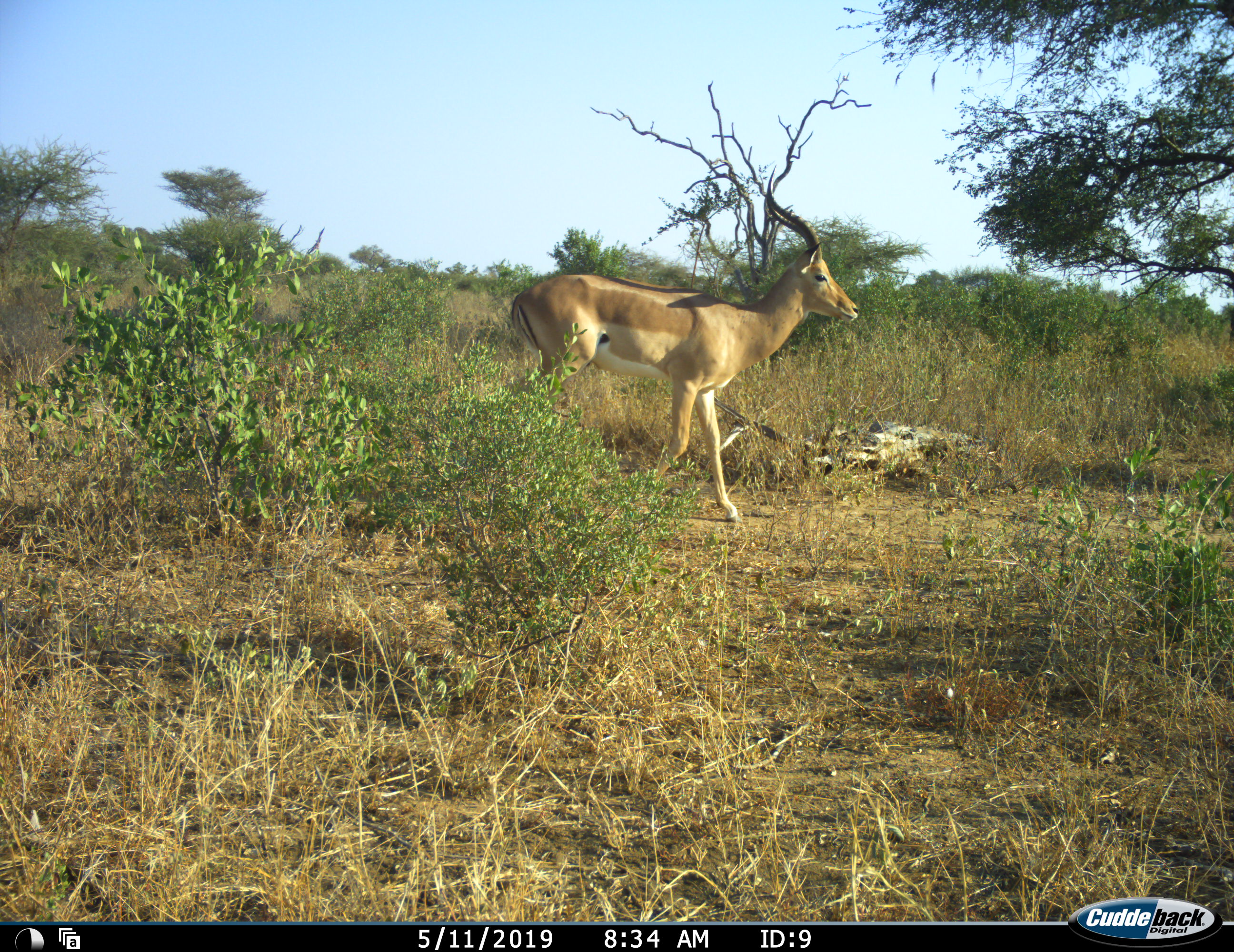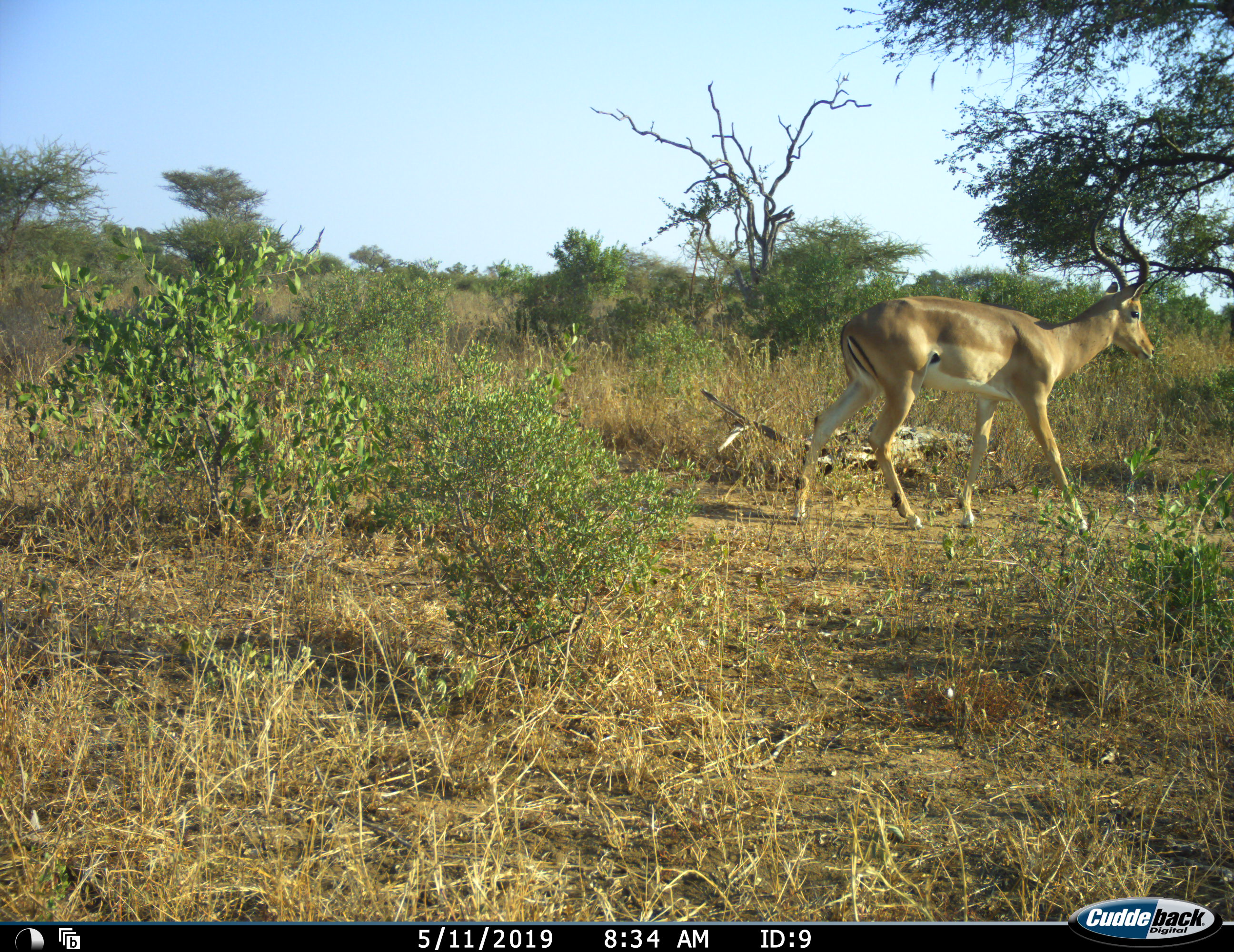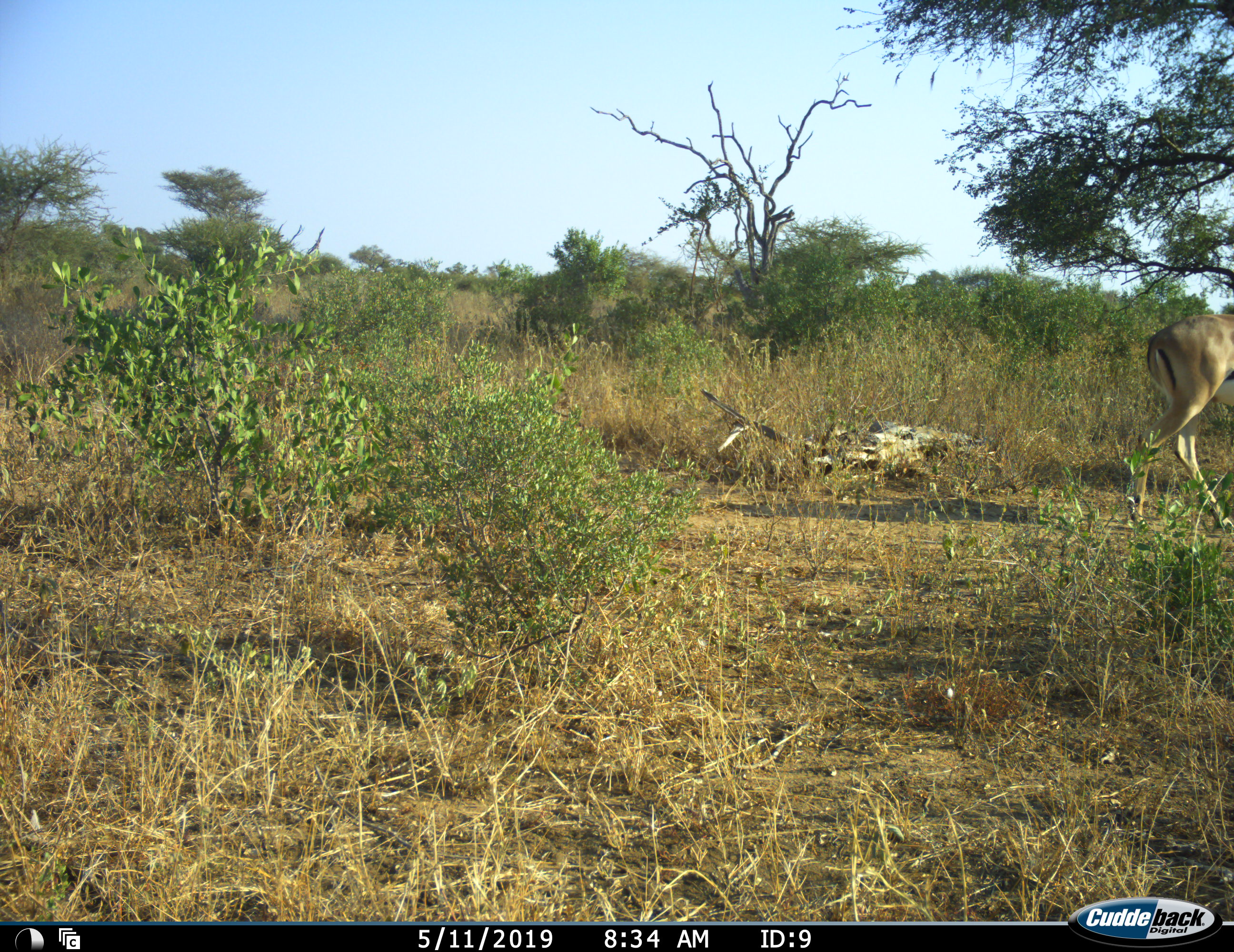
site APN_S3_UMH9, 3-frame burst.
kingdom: Animalia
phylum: Chordata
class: Mammalia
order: Artiodactyla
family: Bovidae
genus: Aepyceros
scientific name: Aepyceros melampus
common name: impala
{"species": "impala (Aepyceros melampus)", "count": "1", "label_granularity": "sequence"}